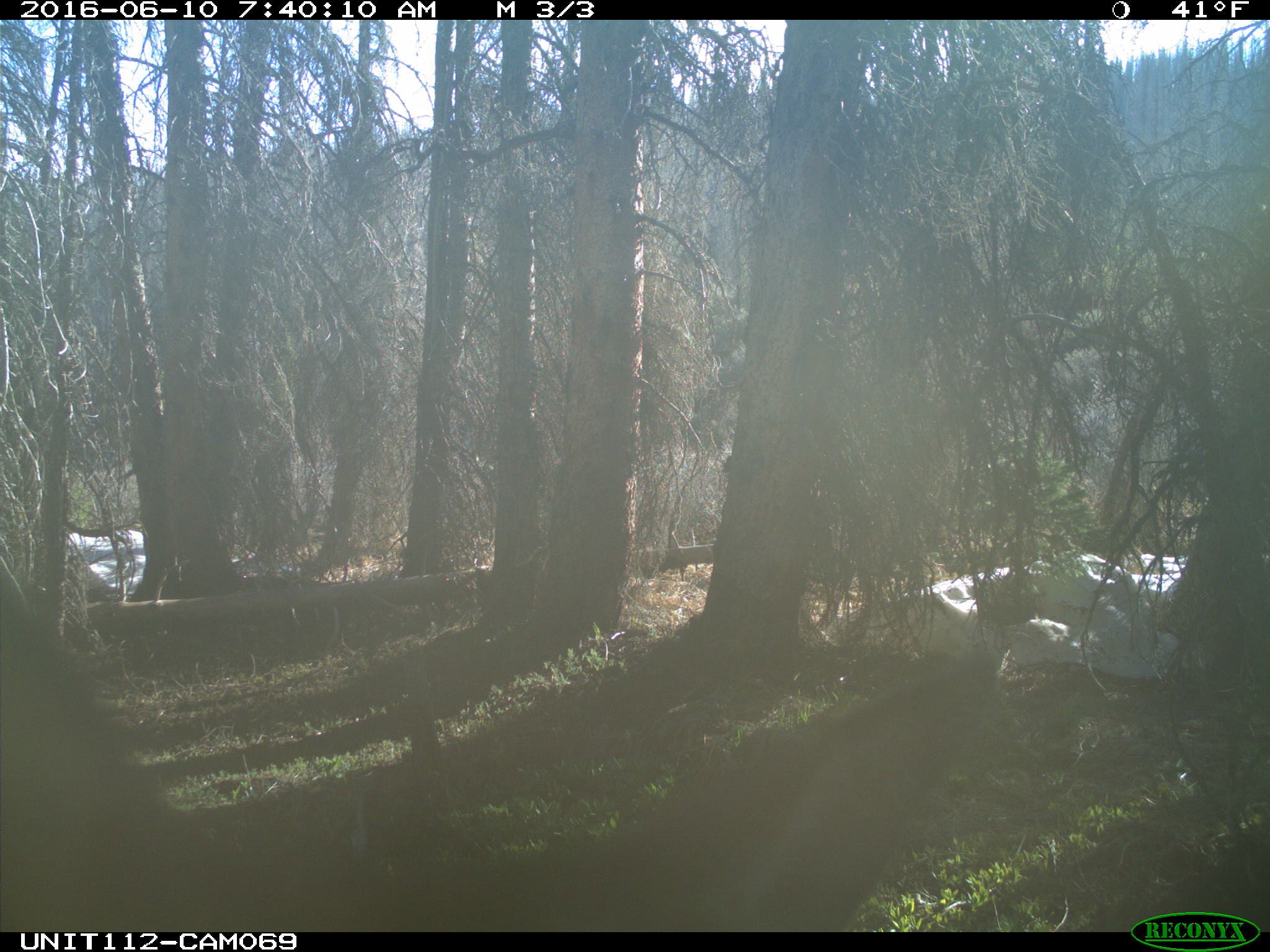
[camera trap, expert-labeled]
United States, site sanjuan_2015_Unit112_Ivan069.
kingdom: Animalia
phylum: Chordata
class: Mammalia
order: Artiodactyla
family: Cervidae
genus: Cervus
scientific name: Cervus elaphus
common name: red deer